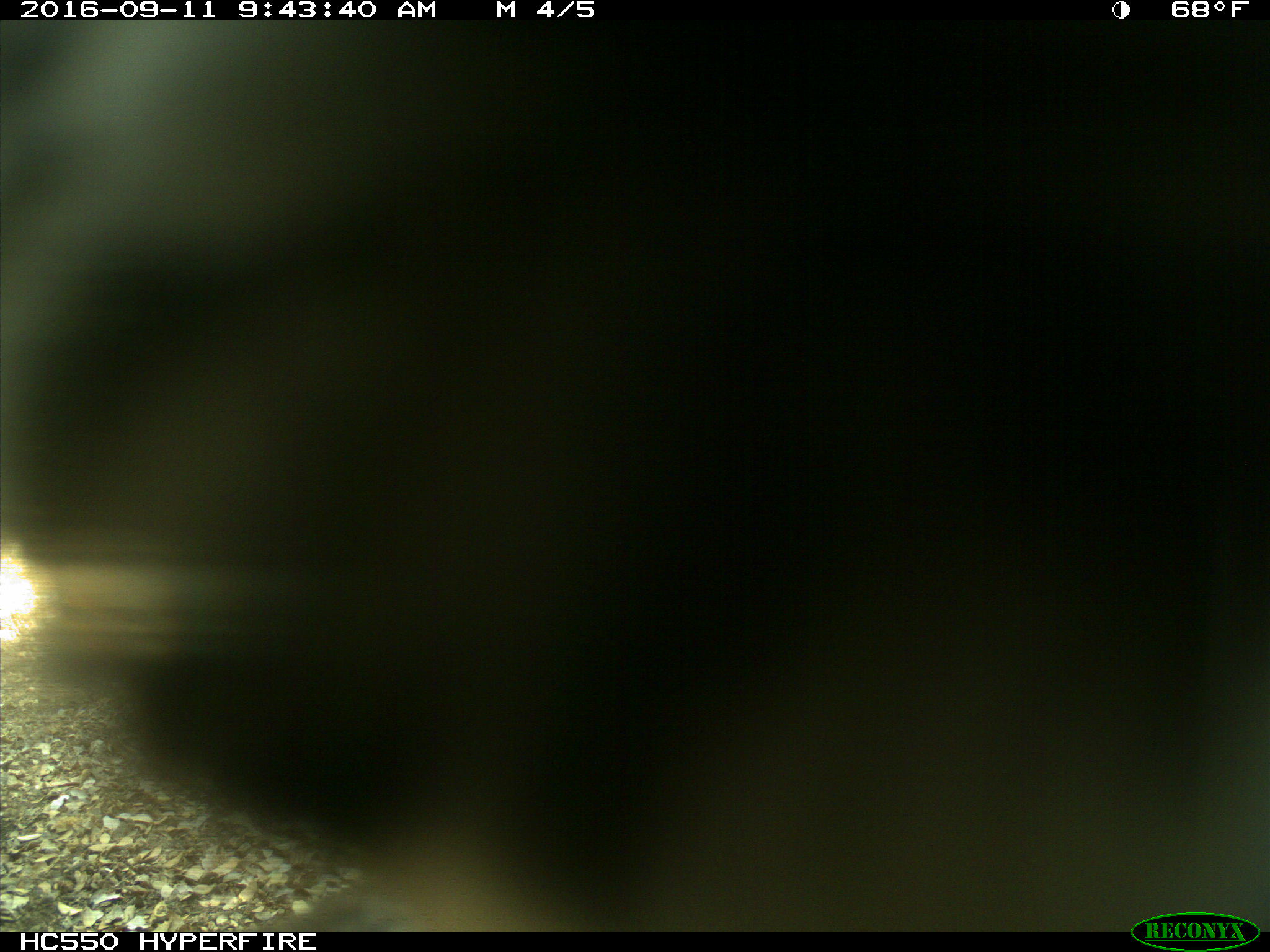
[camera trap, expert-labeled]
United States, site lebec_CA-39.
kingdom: Animalia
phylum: Chordata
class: Mammalia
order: Carnivora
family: Felidae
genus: Lynx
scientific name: Lynx rufus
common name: bobcat